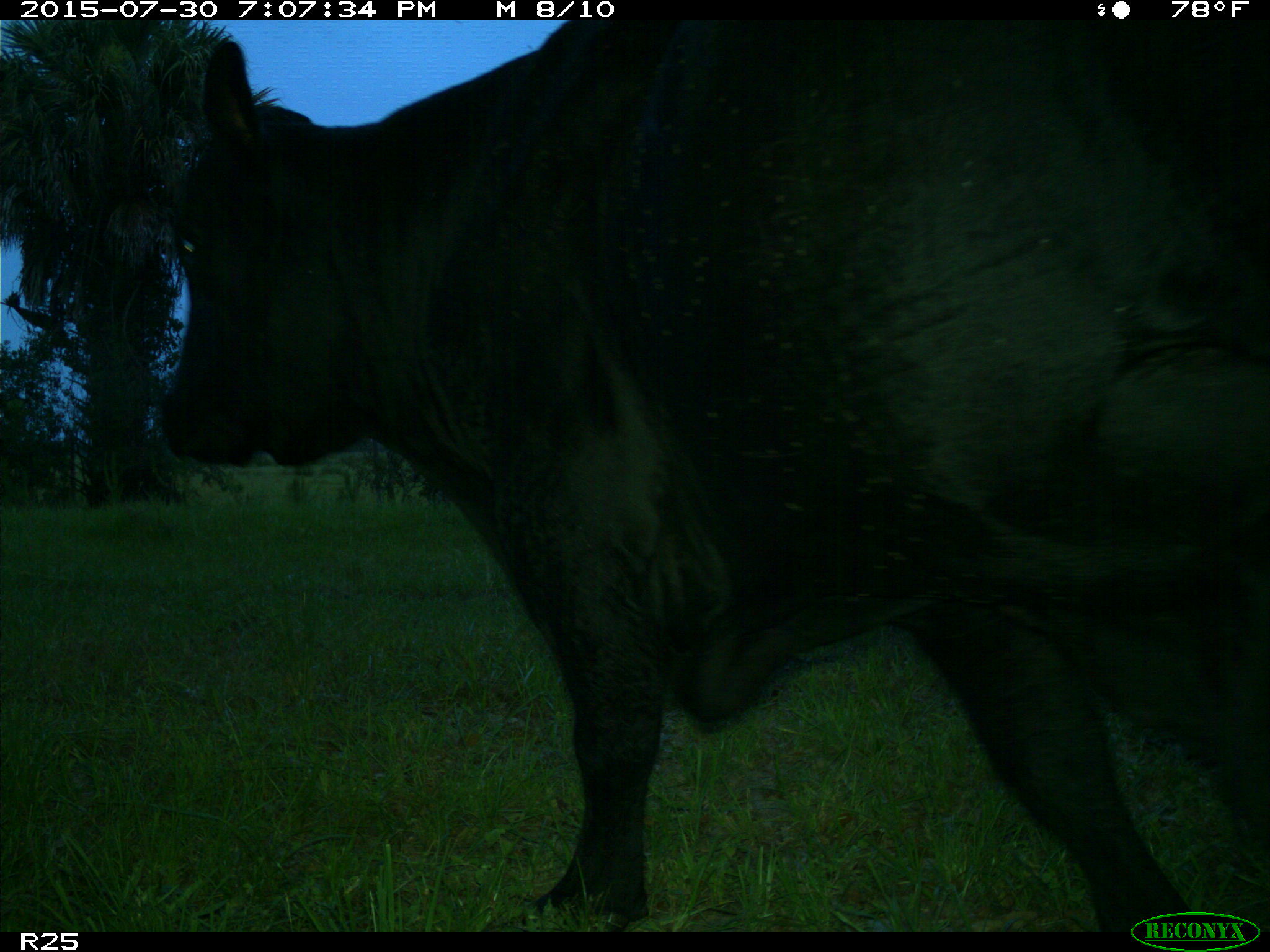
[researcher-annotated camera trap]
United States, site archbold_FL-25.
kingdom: Animalia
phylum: Chordata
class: Mammalia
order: Artiodactyla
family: Bovidae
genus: Bos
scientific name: Bos taurus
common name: domestic cow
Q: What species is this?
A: Bos taurus (domestic cow).